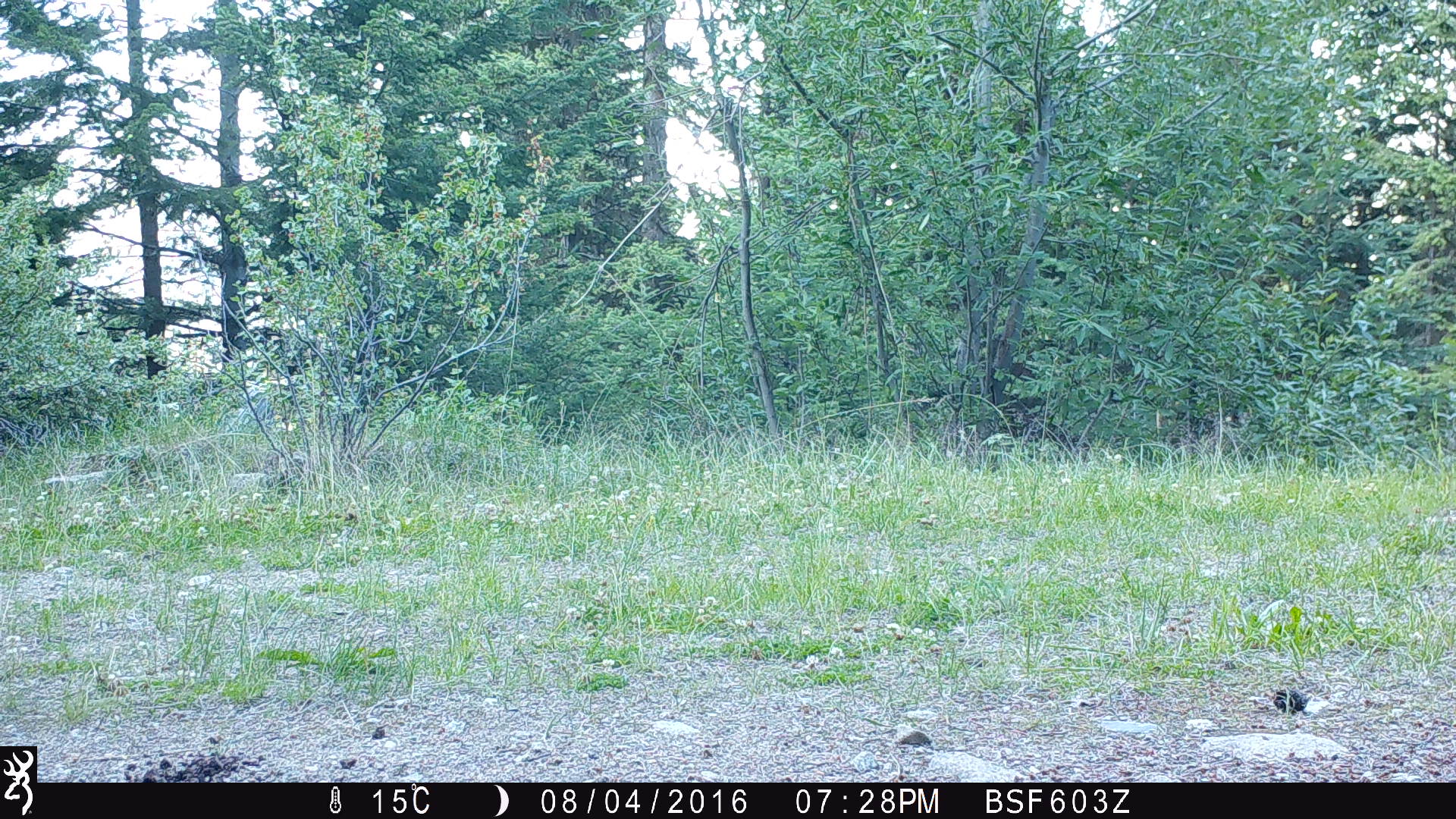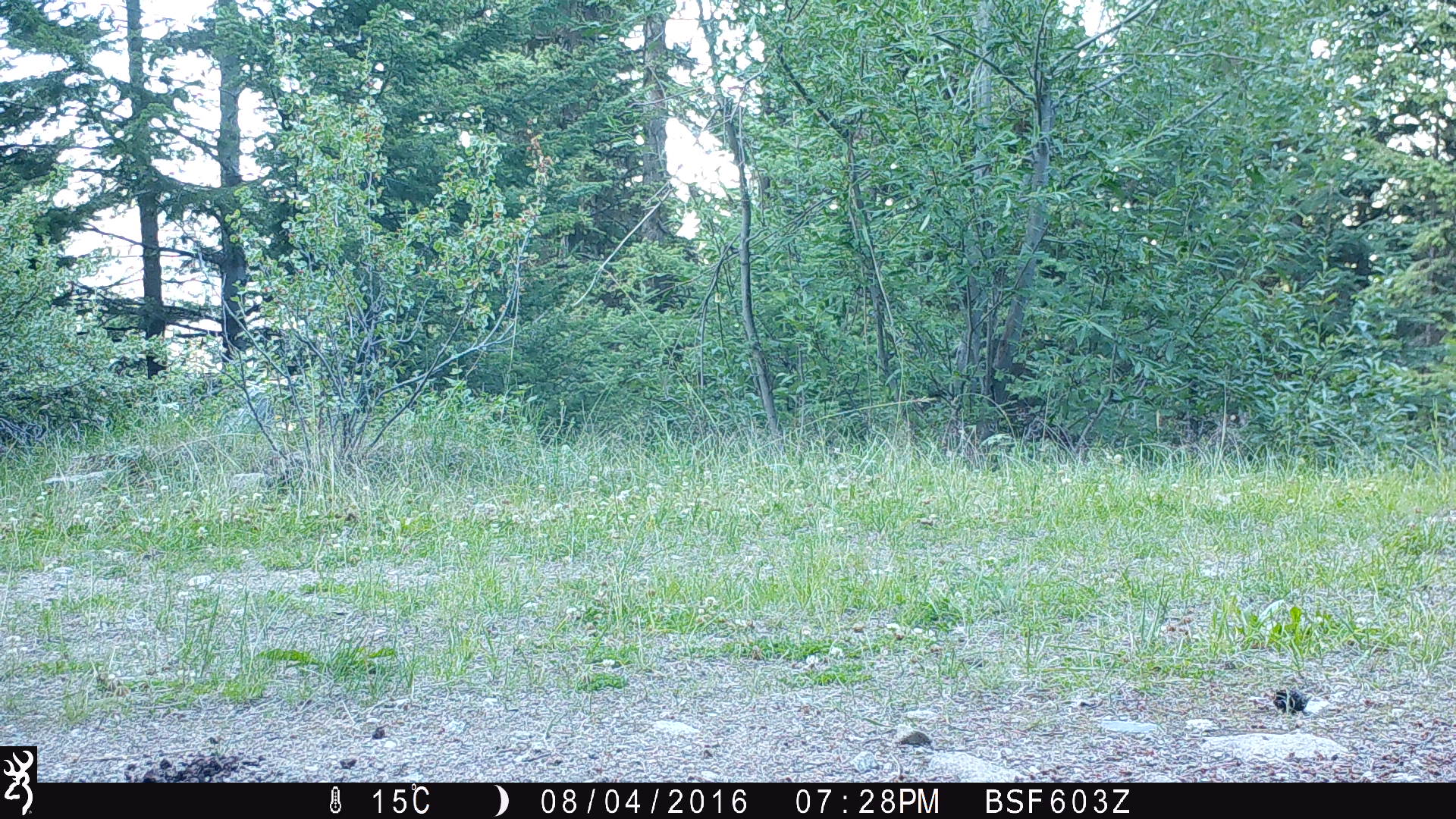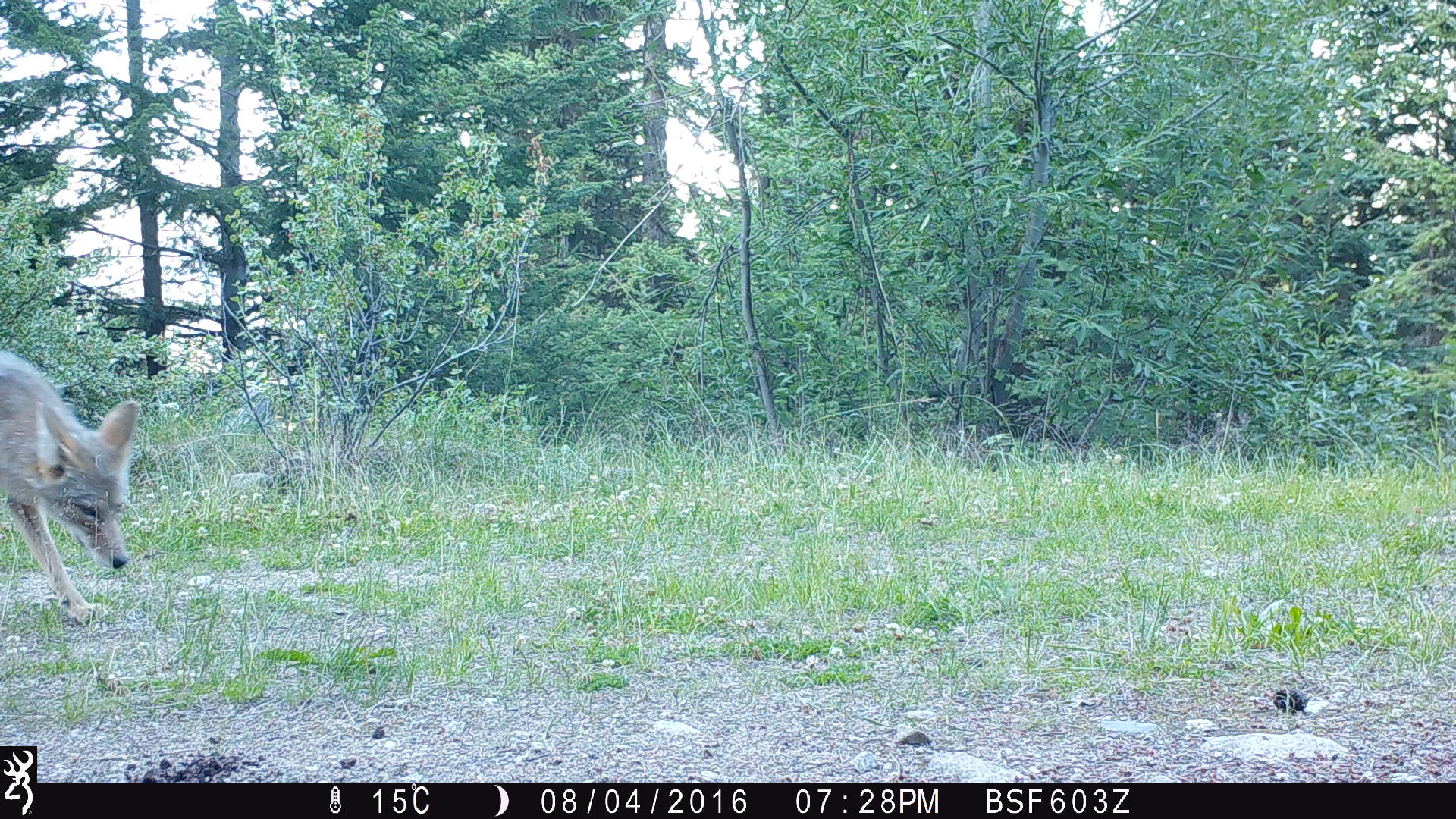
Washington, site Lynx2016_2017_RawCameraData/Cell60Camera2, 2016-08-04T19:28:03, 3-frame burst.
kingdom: Animalia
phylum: Chordata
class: Mammalia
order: Carnivora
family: Canidae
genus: Canis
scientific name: Canis latrans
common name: coyote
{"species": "Canis latrans (coyote)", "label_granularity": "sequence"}